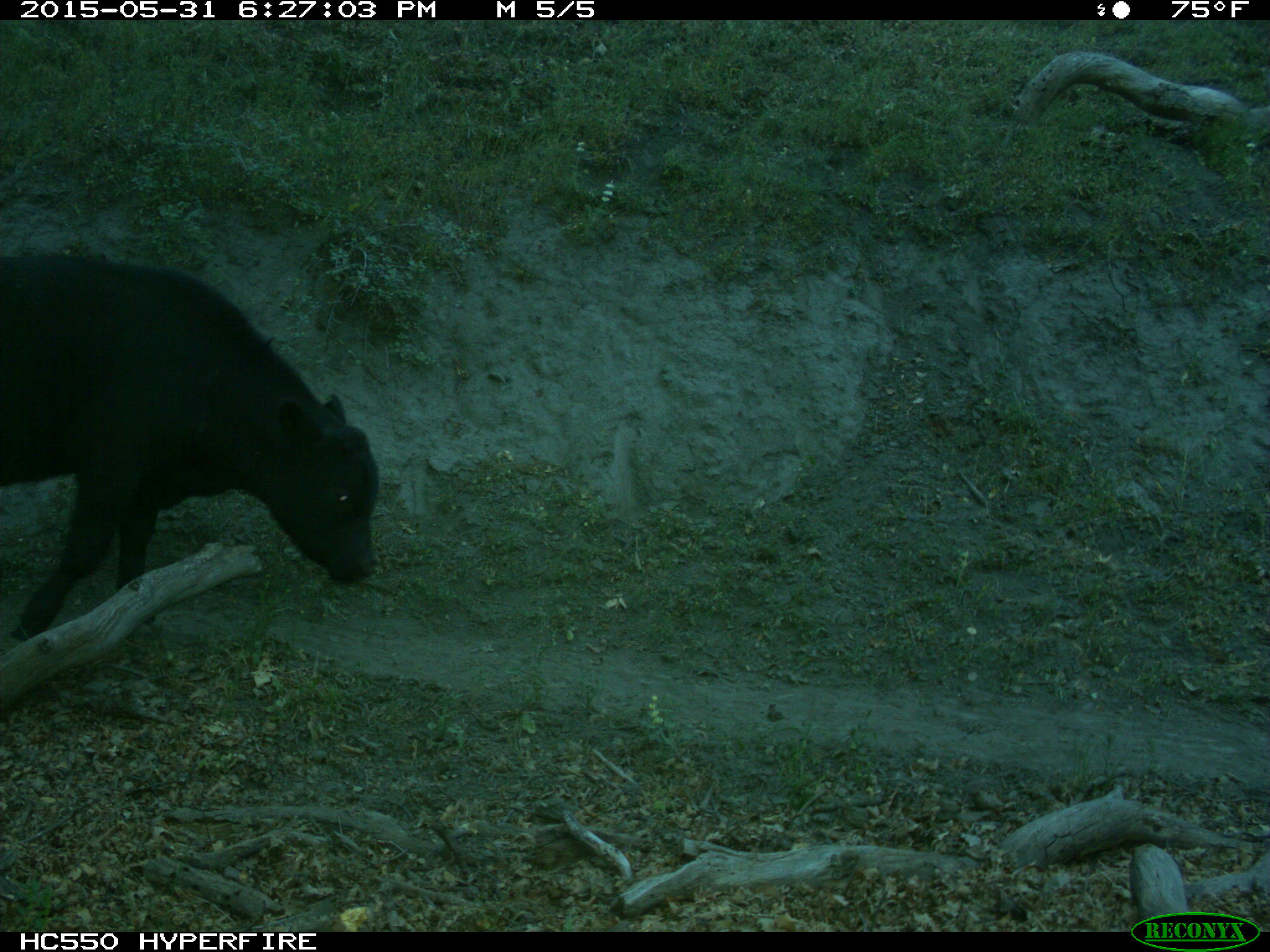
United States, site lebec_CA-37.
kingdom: Animalia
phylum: Chordata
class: Mammalia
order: Artiodactyla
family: Bovidae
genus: Bos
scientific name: Bos taurus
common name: domestic cow